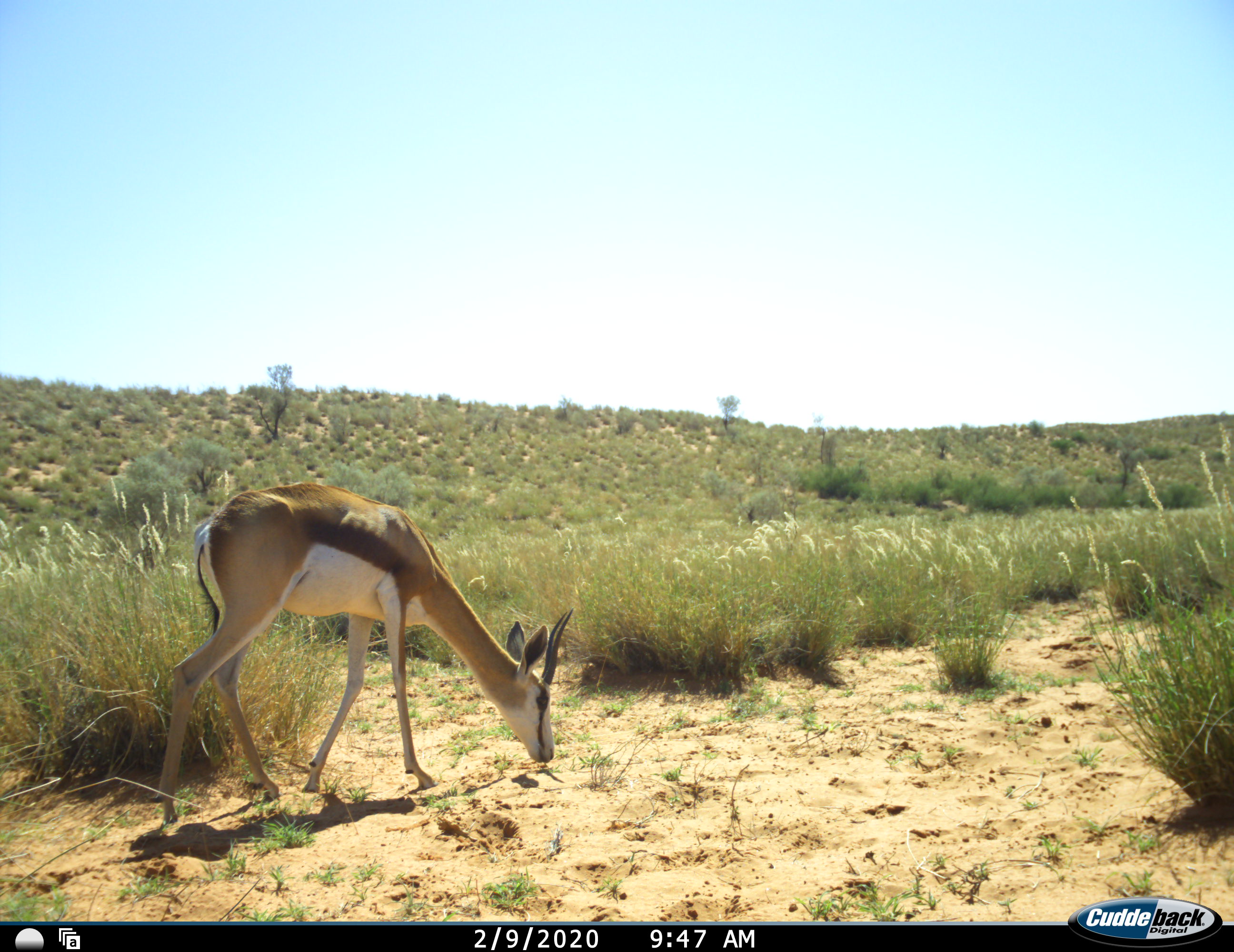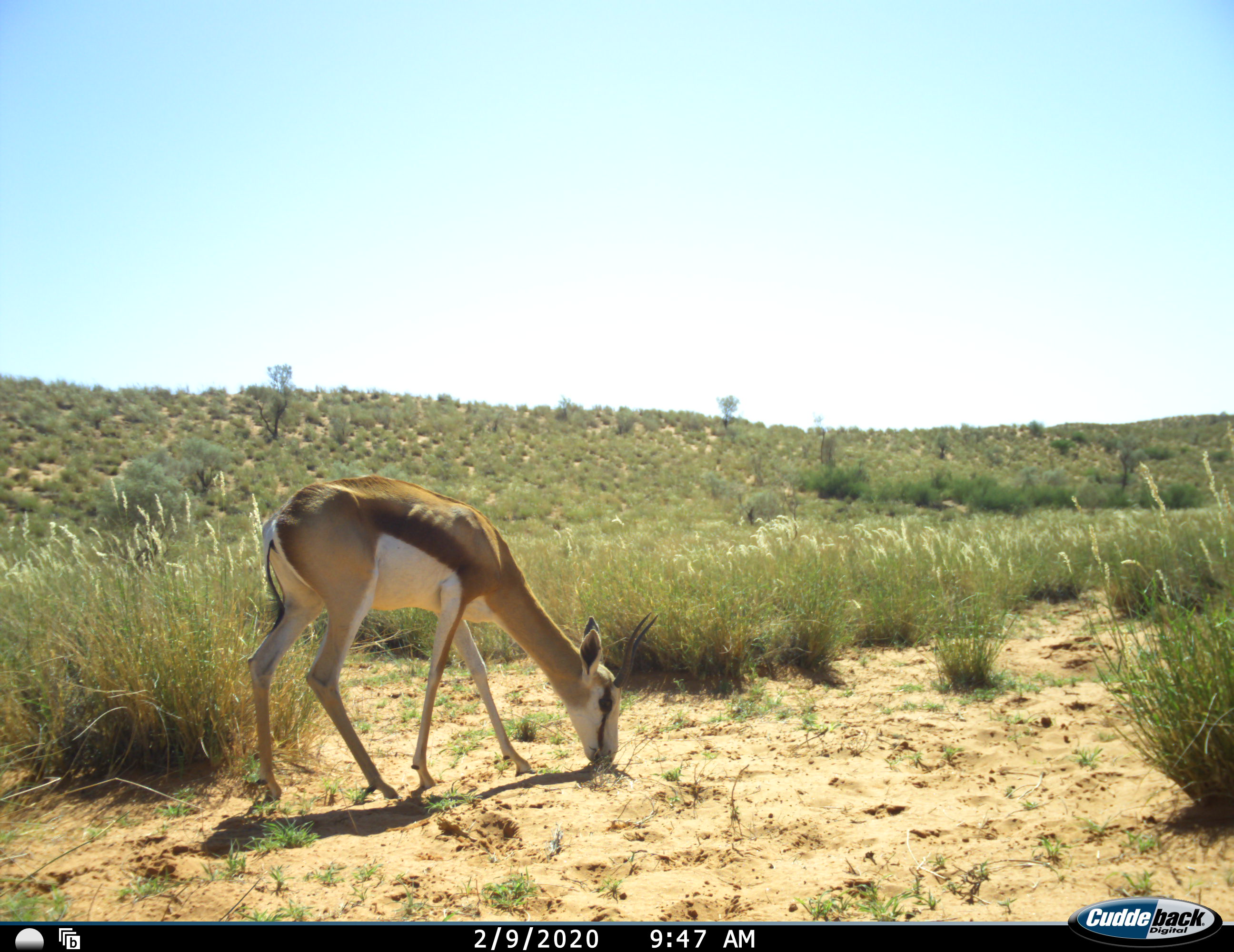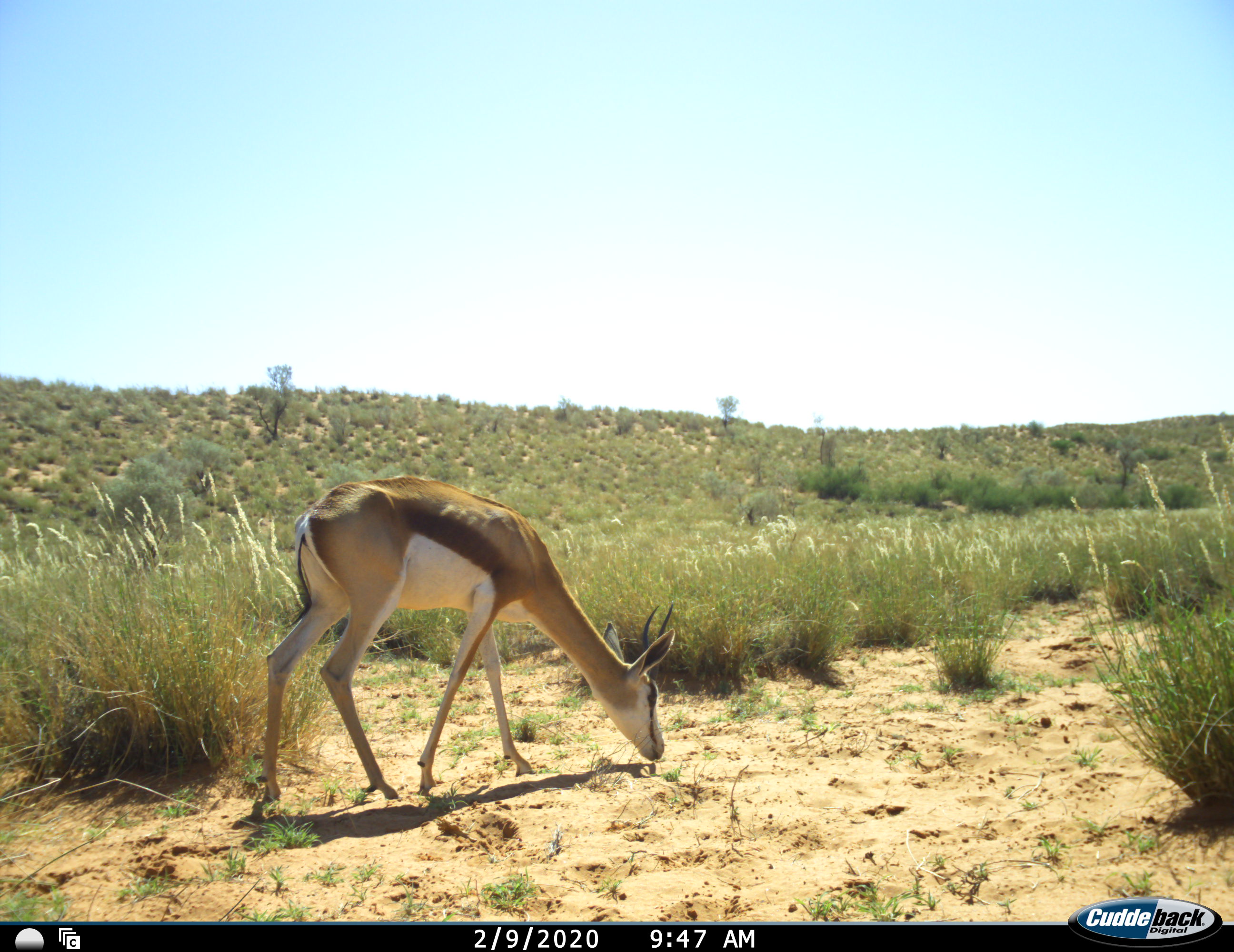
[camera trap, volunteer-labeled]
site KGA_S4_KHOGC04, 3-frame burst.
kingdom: Animalia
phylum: Chordata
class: Mammalia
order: Artiodactyla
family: Bovidae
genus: Antidorcas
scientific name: Antidorcas marsupialis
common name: springbok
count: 1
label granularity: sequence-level